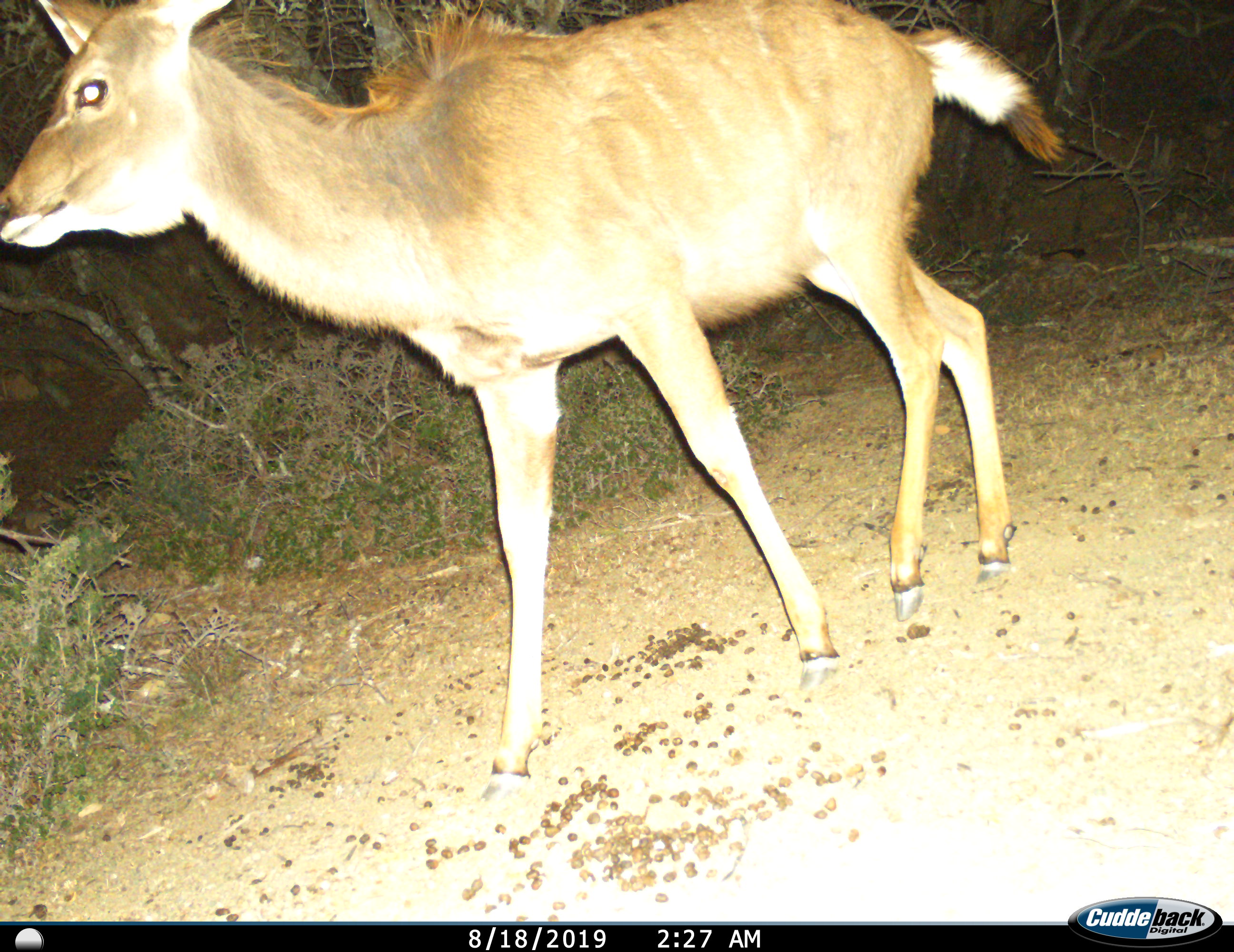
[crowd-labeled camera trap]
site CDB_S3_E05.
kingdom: Animalia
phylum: Chordata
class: Mammalia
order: Artiodactyla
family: Bovidae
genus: Tragelaphus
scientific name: Tragelaphus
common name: kudu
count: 1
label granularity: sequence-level